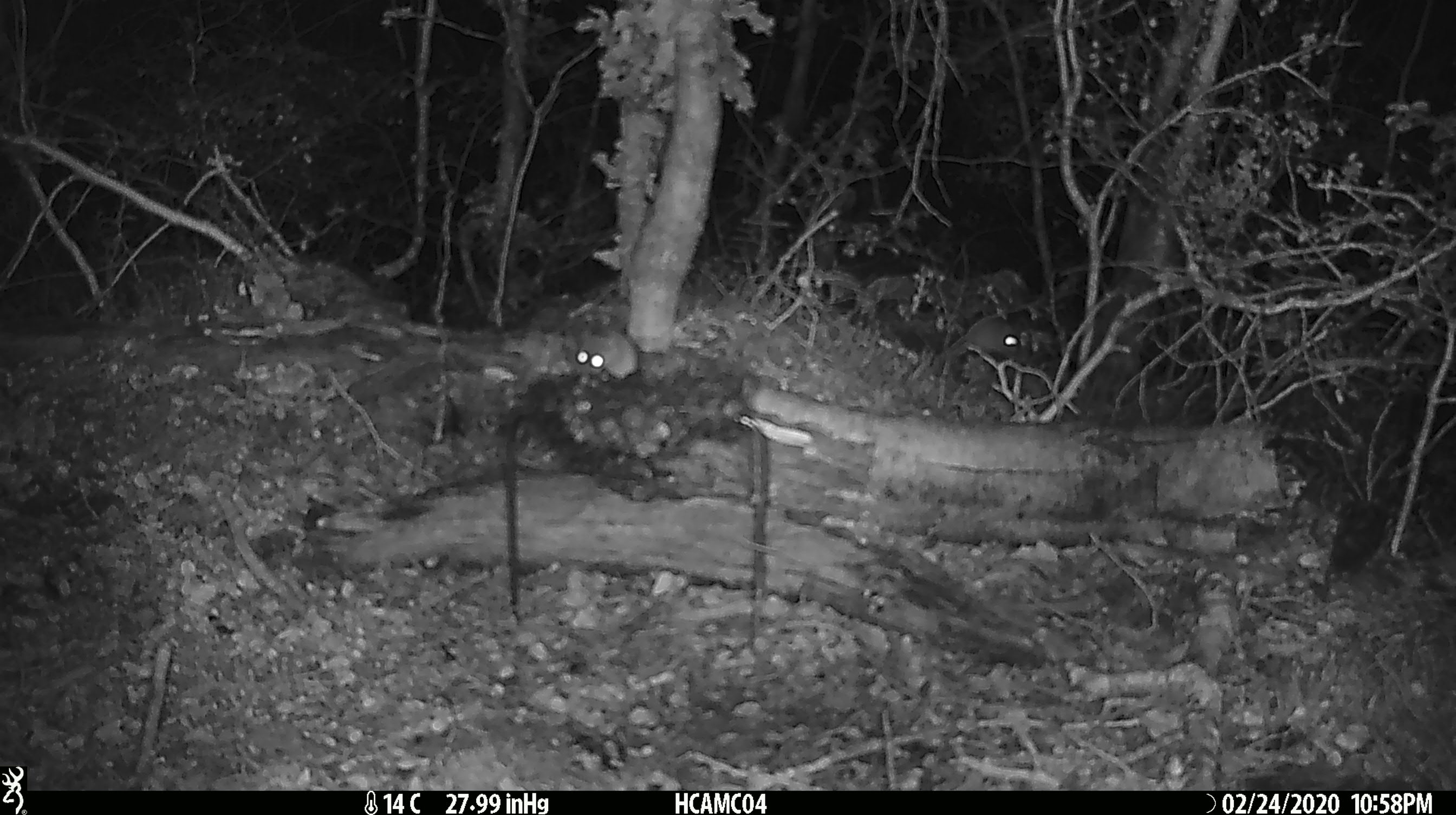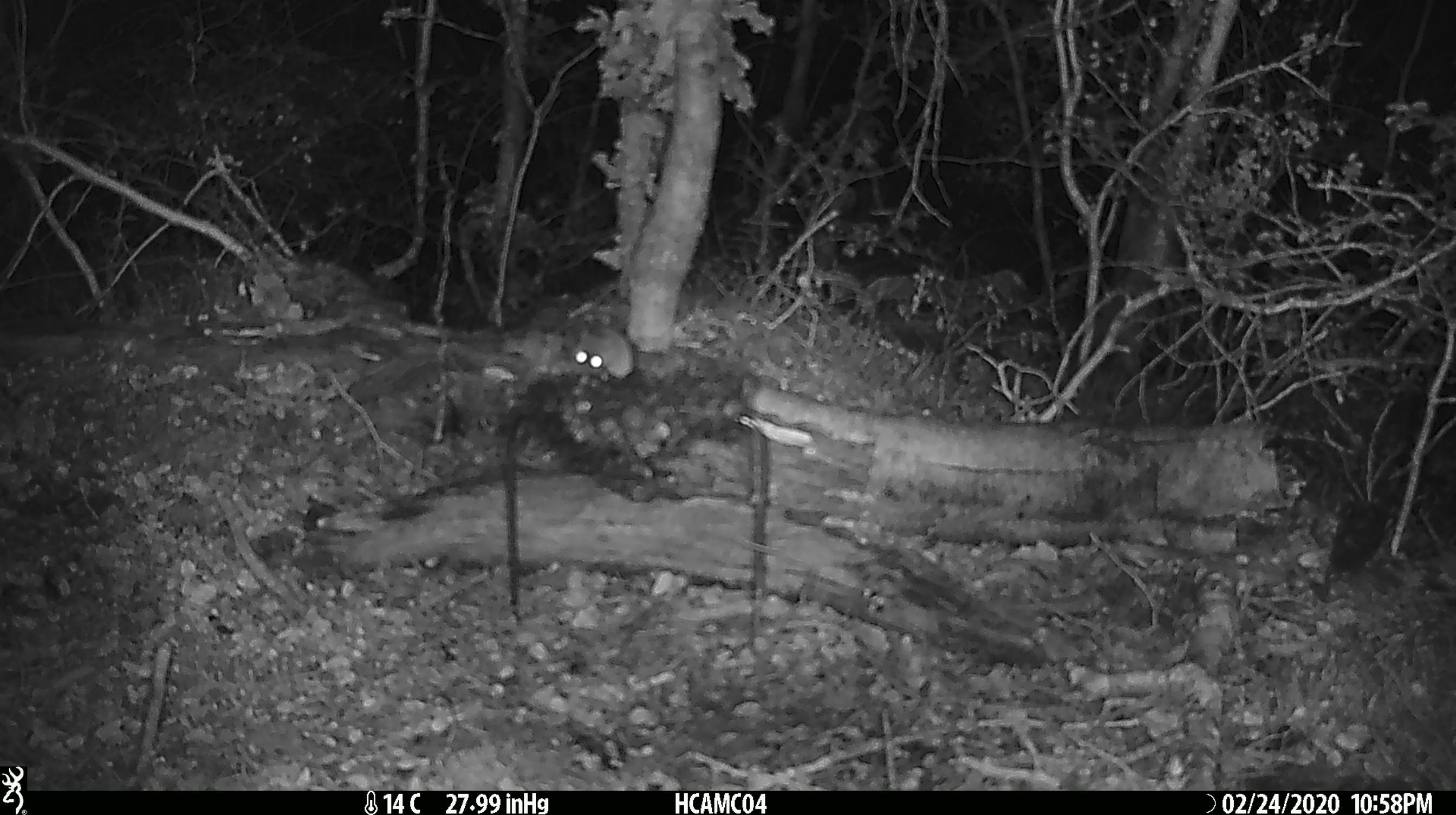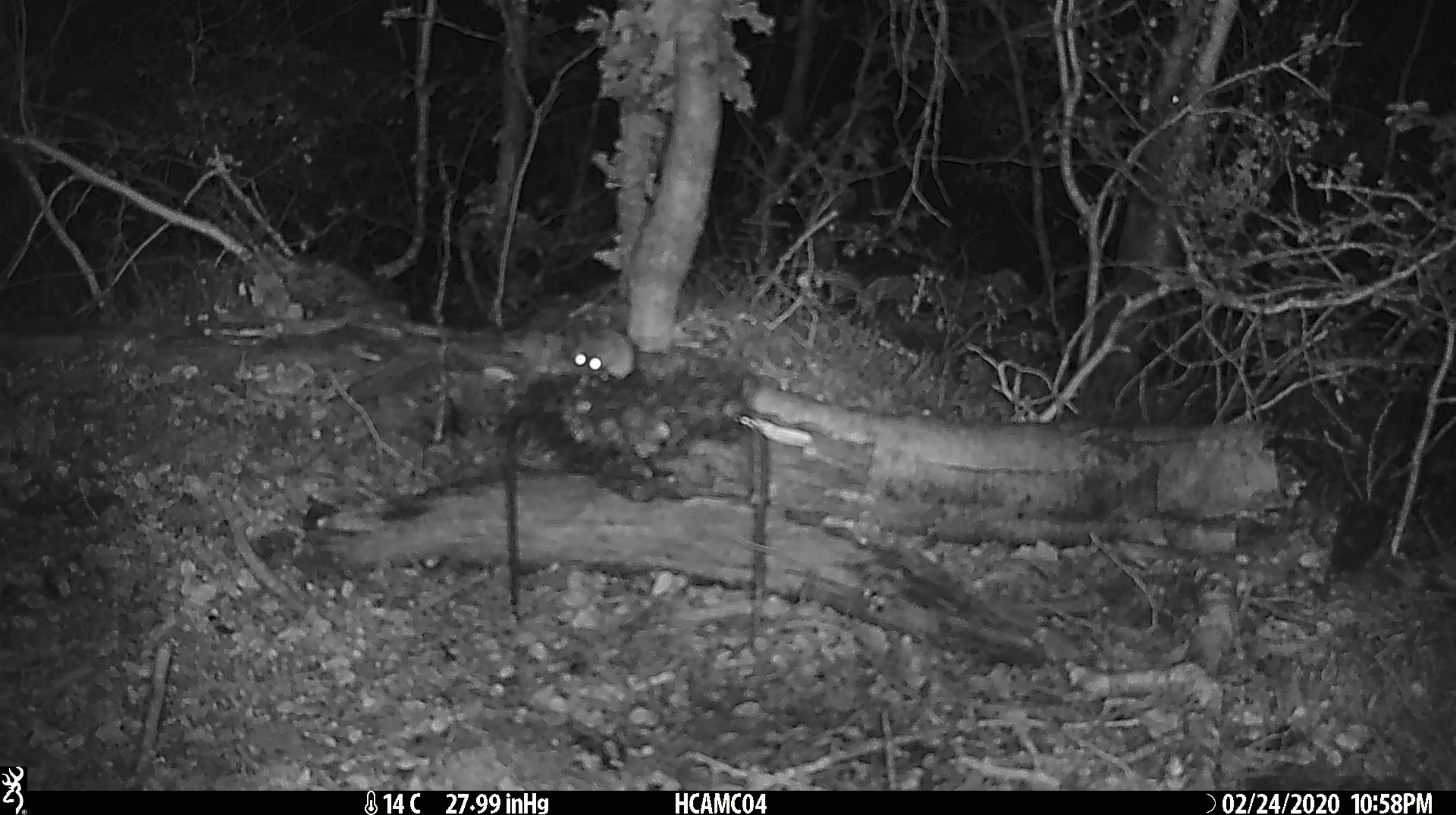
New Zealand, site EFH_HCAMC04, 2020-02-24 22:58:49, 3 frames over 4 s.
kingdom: Animalia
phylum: Chordata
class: Mammalia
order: Rodentia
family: Muridae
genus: Mus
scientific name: Mus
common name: mouse